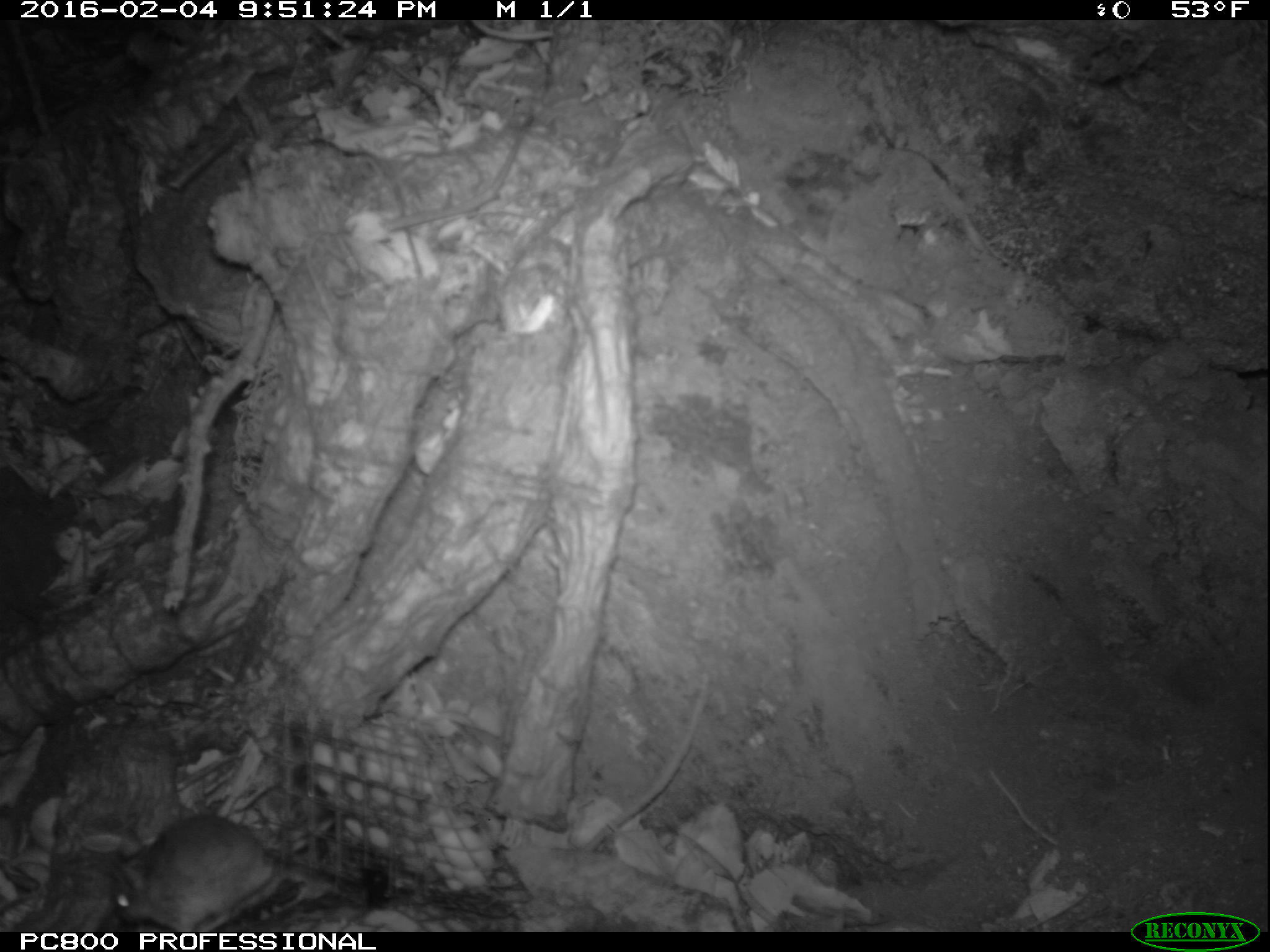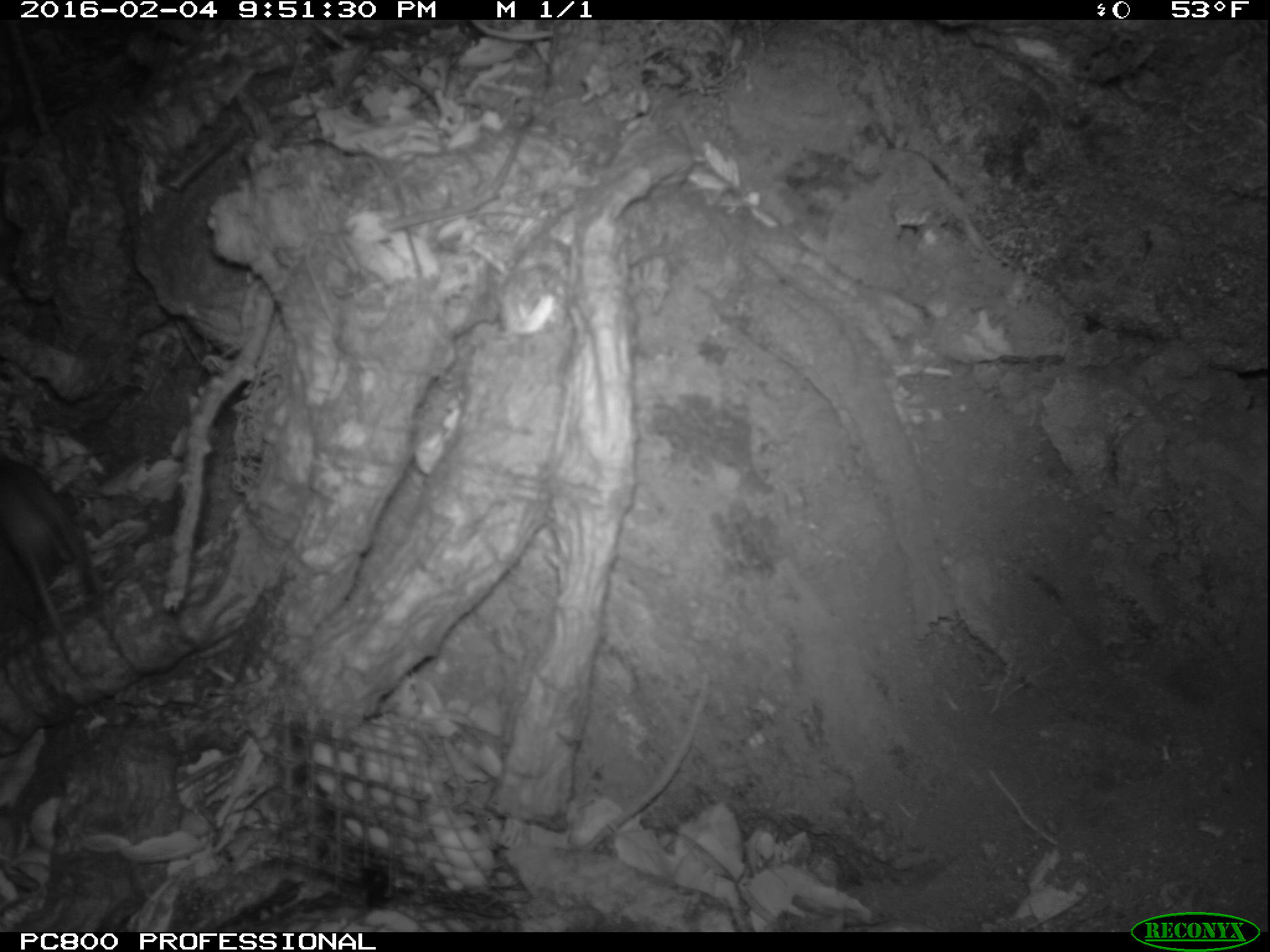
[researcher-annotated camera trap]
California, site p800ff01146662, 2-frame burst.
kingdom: Animalia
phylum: Chordata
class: Mammalia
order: Rodentia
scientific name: Rodentia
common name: rodent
Rodent (Rodentia).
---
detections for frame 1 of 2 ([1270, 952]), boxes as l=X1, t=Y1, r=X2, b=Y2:
rodent: l=107, t=812, r=370, b=929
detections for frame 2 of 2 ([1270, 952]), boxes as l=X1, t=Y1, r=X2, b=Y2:
rodent: l=0, t=448, r=102, b=680